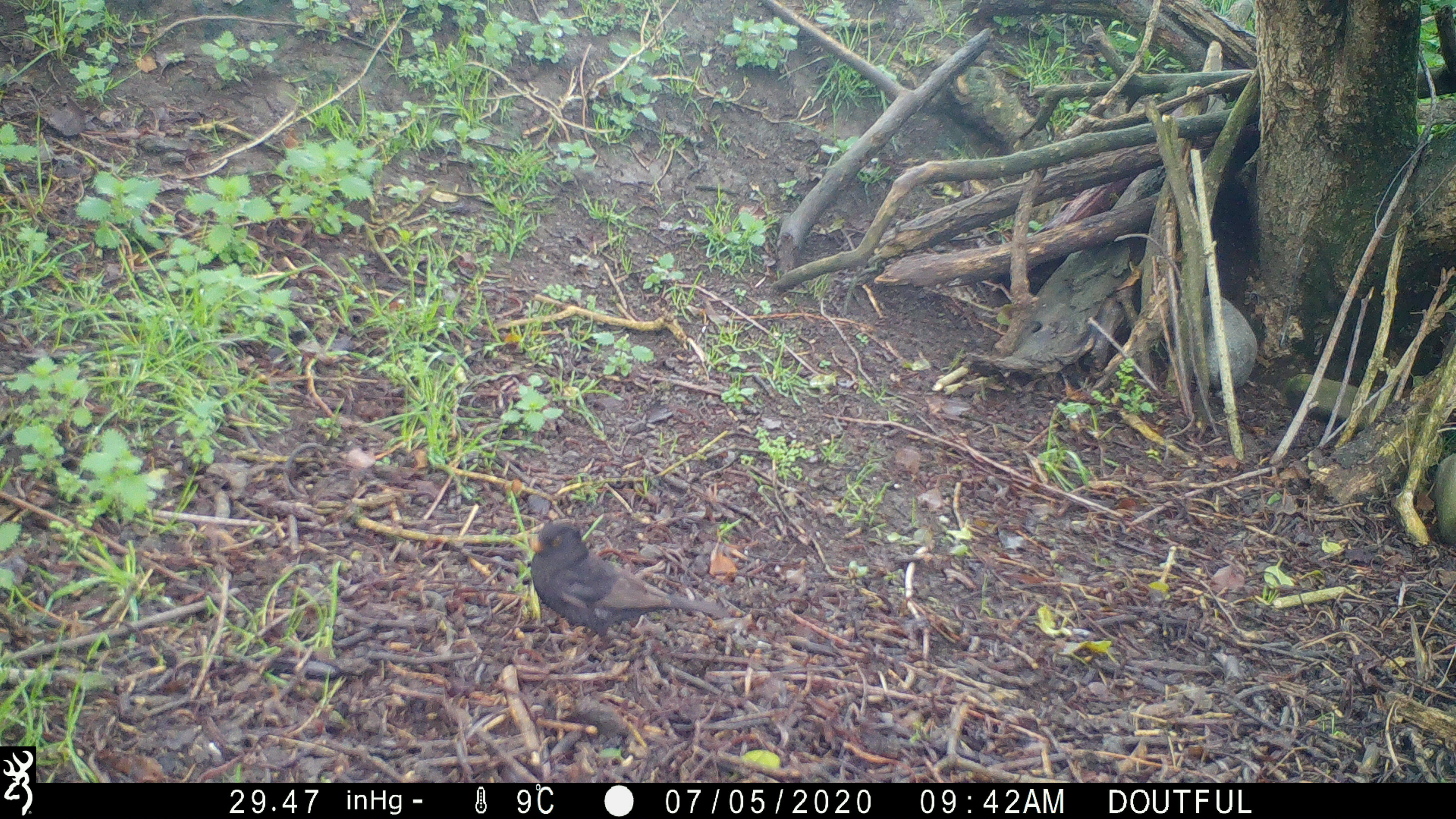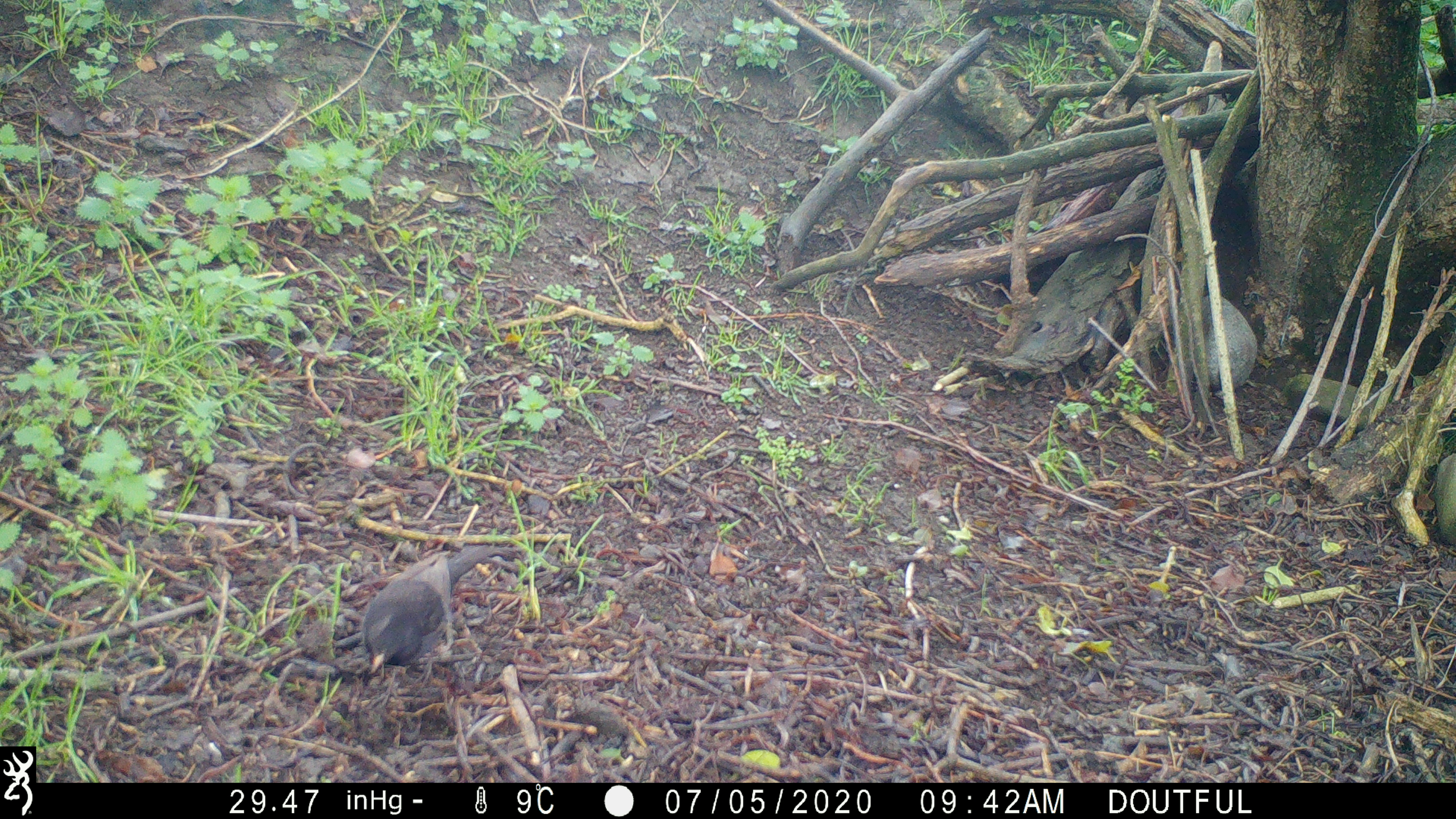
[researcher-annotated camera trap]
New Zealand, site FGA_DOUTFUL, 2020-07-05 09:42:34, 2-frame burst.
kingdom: Animalia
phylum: Chordata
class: Aves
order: Passeriformes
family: Turdidae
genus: Turdus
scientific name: Turdus merula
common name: eurasian blackbird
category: blackbird